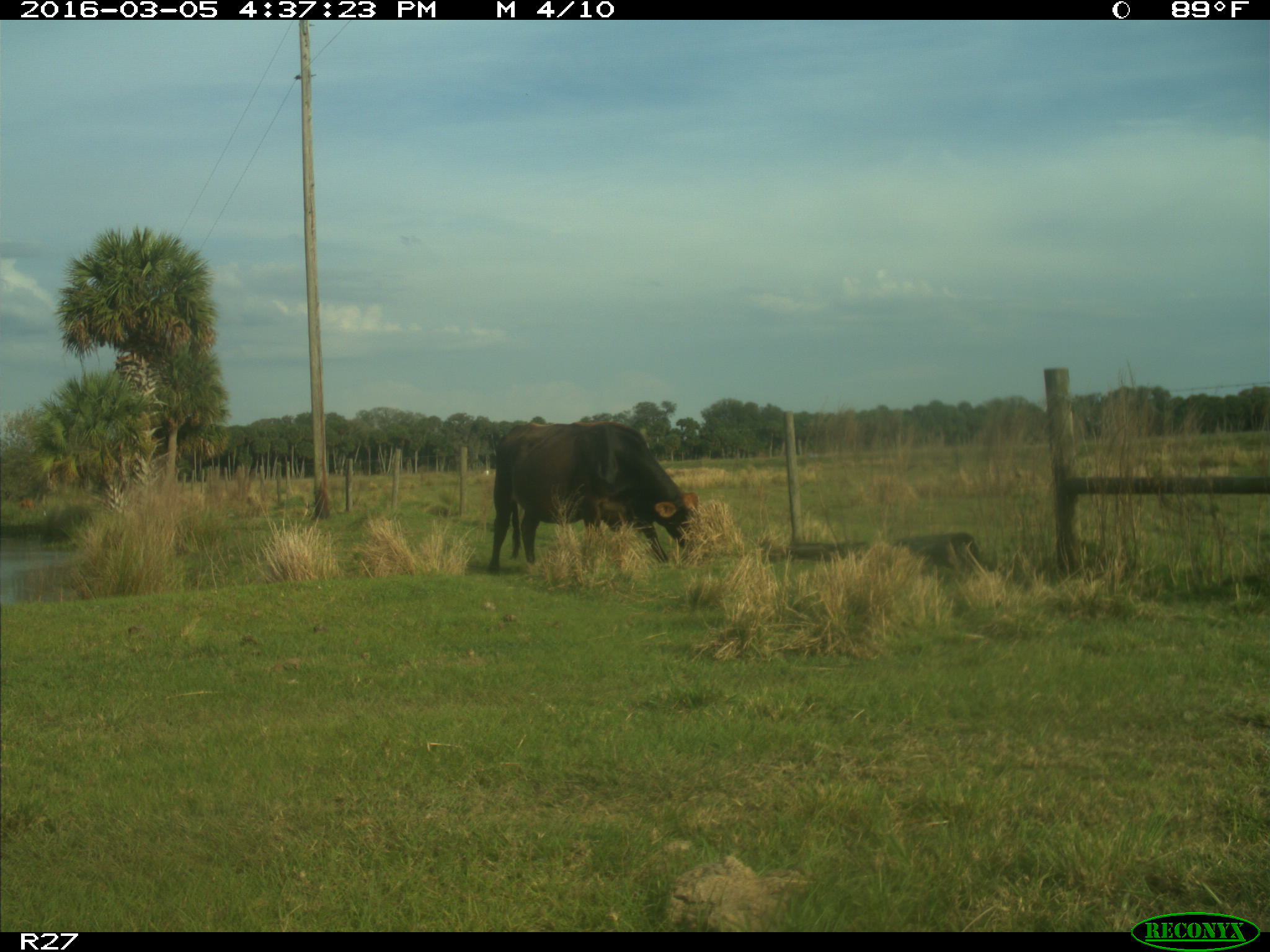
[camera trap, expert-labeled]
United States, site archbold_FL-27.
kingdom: Animalia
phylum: Chordata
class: Mammalia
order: Artiodactyla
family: Bovidae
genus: Bos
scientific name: Bos taurus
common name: domestic cow